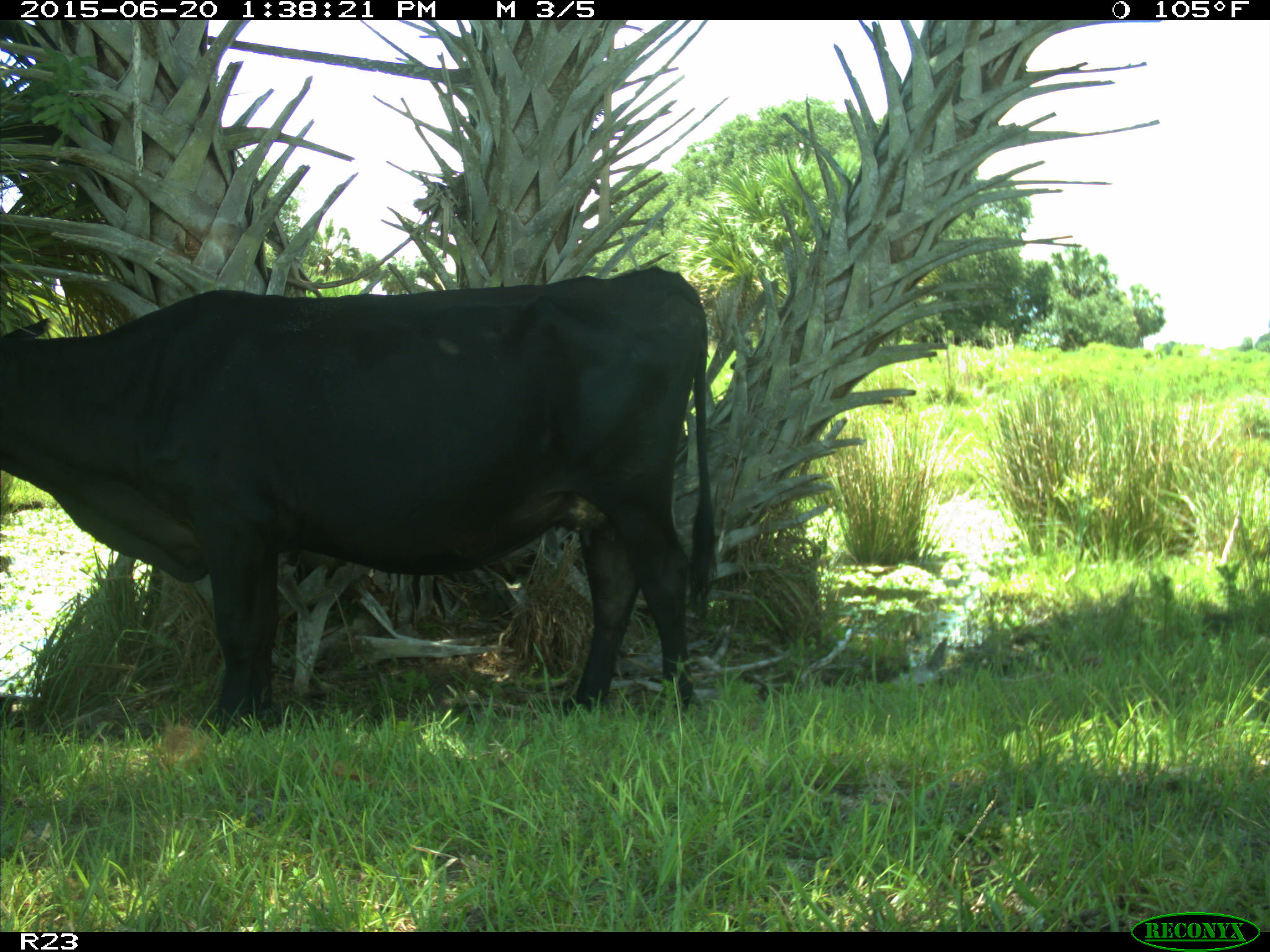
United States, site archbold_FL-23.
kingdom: Animalia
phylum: Chordata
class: Mammalia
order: Artiodactyla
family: Bovidae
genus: Bos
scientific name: Bos taurus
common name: domestic cow